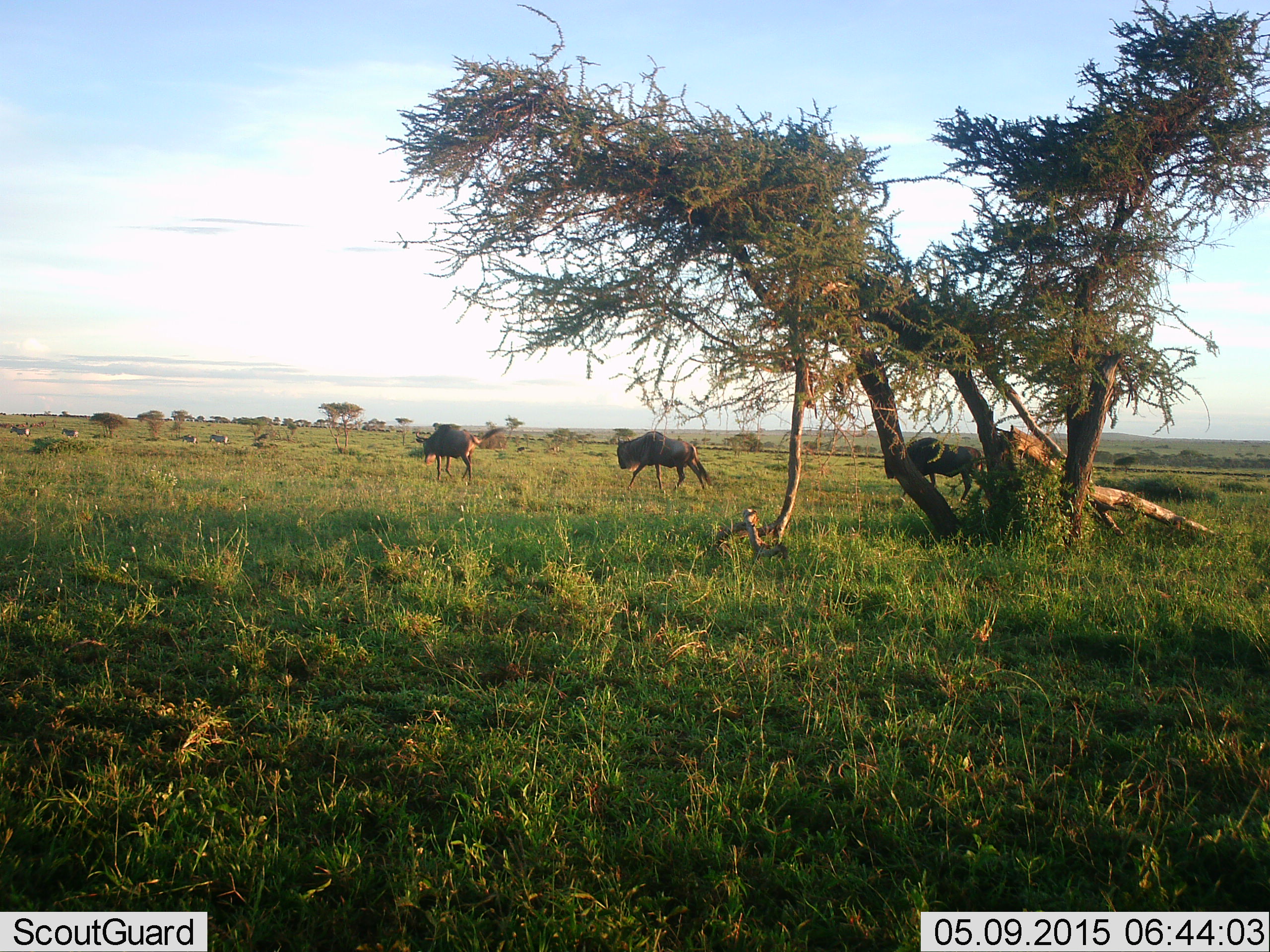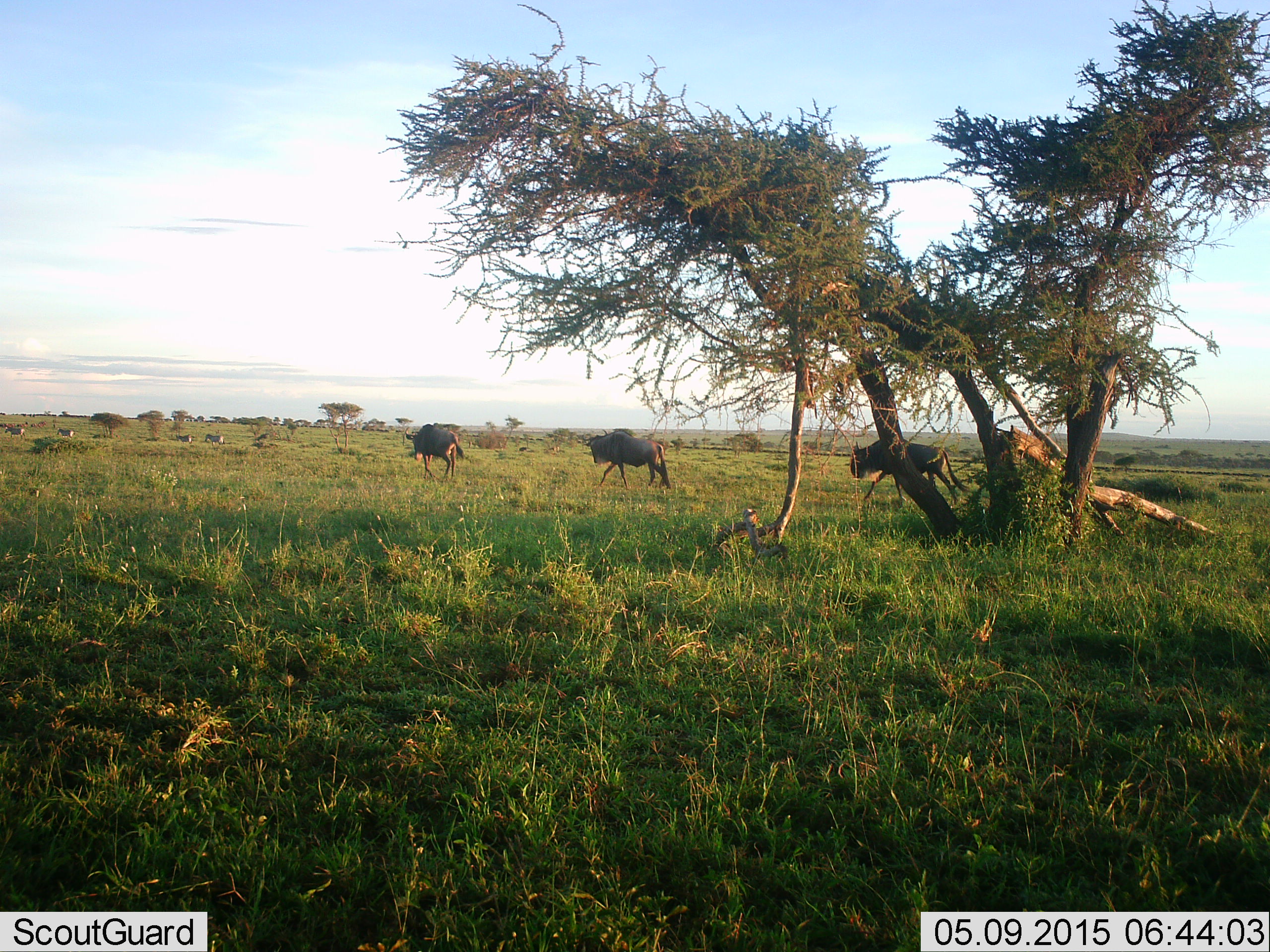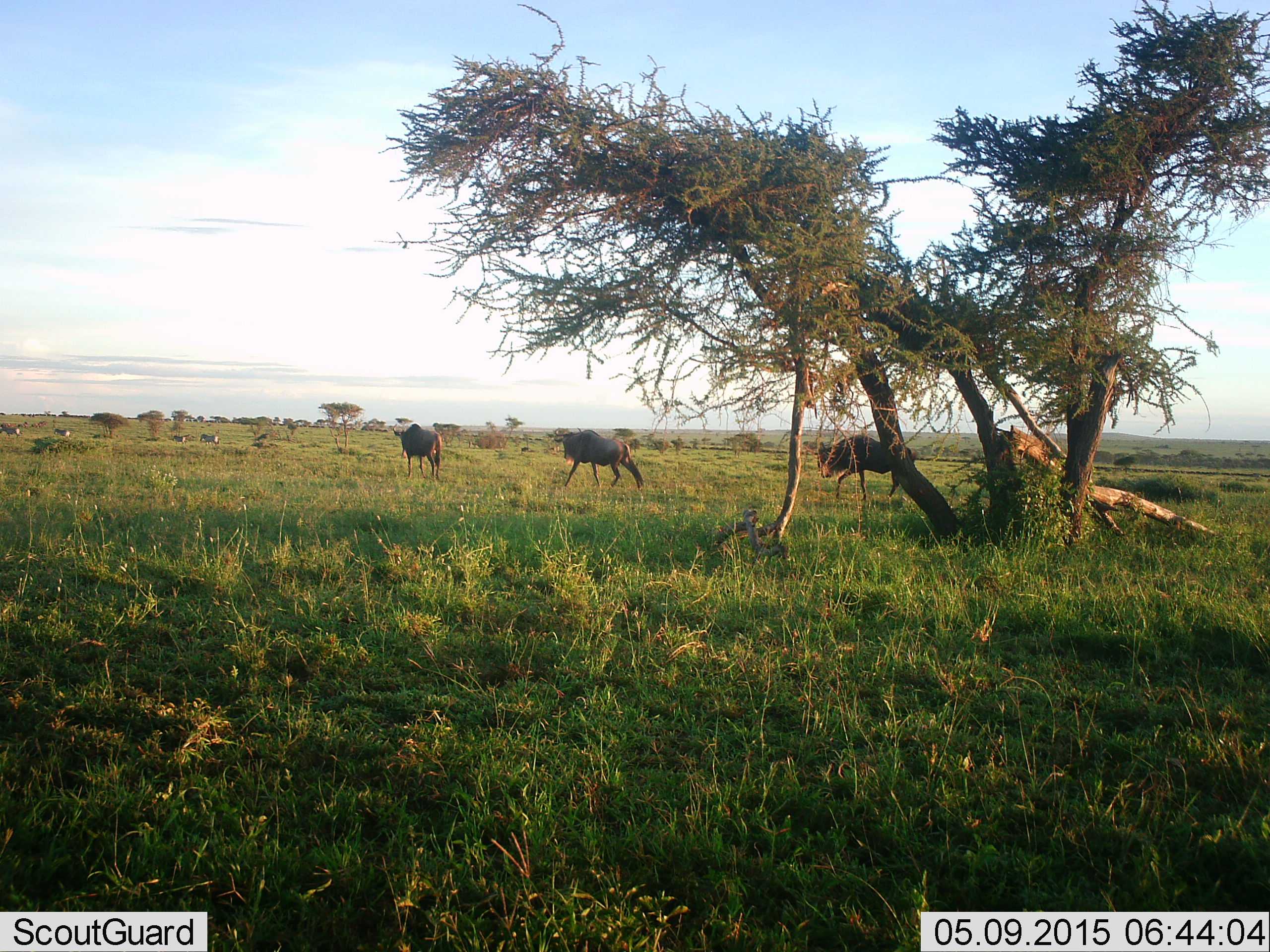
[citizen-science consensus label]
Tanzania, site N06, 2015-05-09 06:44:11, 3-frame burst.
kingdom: Animalia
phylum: Chordata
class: Mammalia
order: Artiodactyla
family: Bovidae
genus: Connochaetes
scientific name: Connochaetes taurinus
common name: blue wildebeest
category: wildebeest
Wildebeest (blue wildebeest) (Connochaetes taurinus), count 4. Behavior (volunteer vote fractions): standing 0%, resting 0%, moving 100%, interacting 0%. Young present (vote fraction): 0%. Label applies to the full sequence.